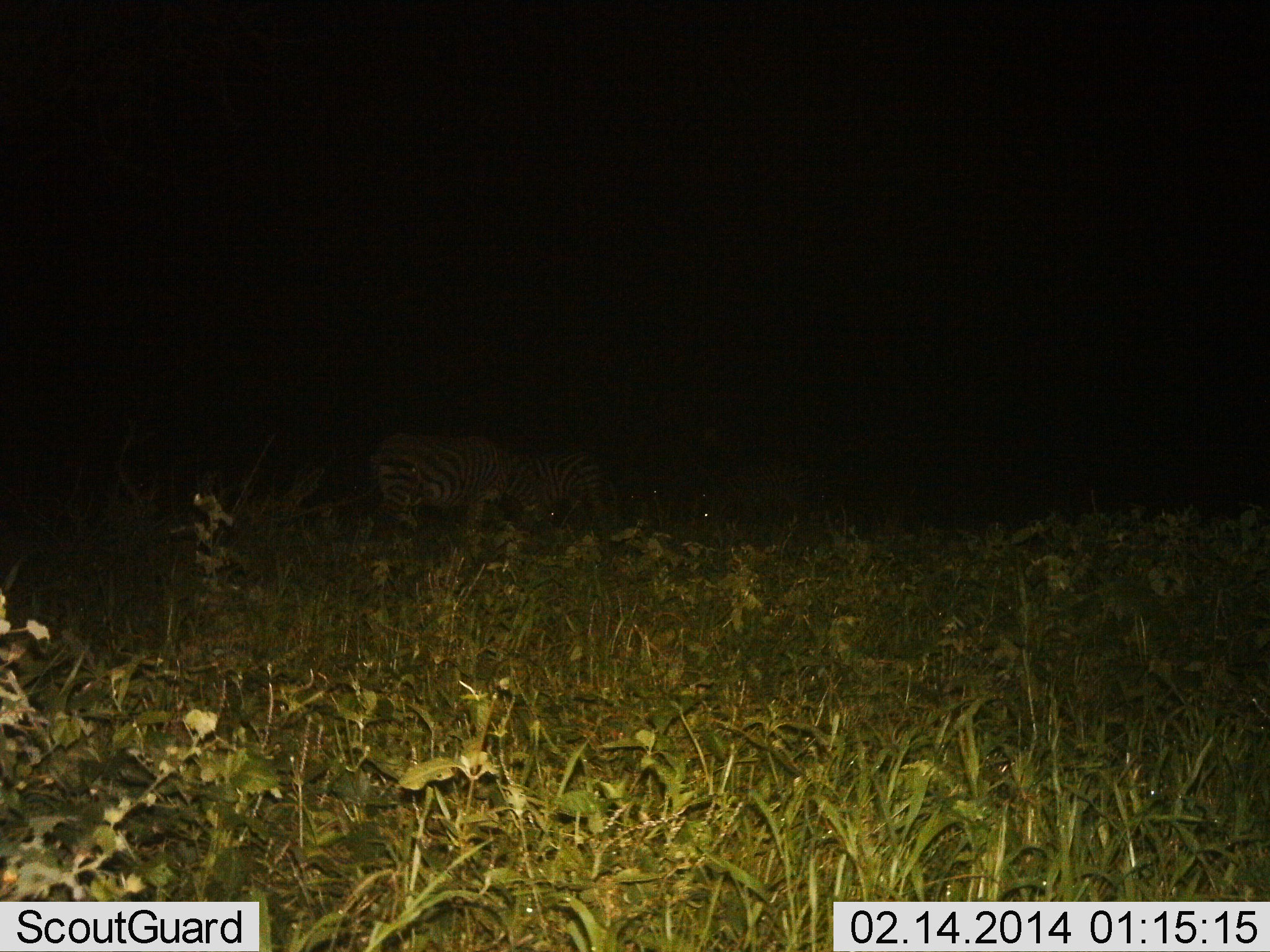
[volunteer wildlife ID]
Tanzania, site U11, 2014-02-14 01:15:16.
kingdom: Animalia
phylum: Chordata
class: Mammalia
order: Perissodactyla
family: Equidae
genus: Equus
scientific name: Equus quagga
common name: plains zebra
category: zebra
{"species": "zebra (plains zebra) (Equus quagga)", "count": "2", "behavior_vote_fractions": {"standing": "70%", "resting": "0%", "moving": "0%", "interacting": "0%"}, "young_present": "0%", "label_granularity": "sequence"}